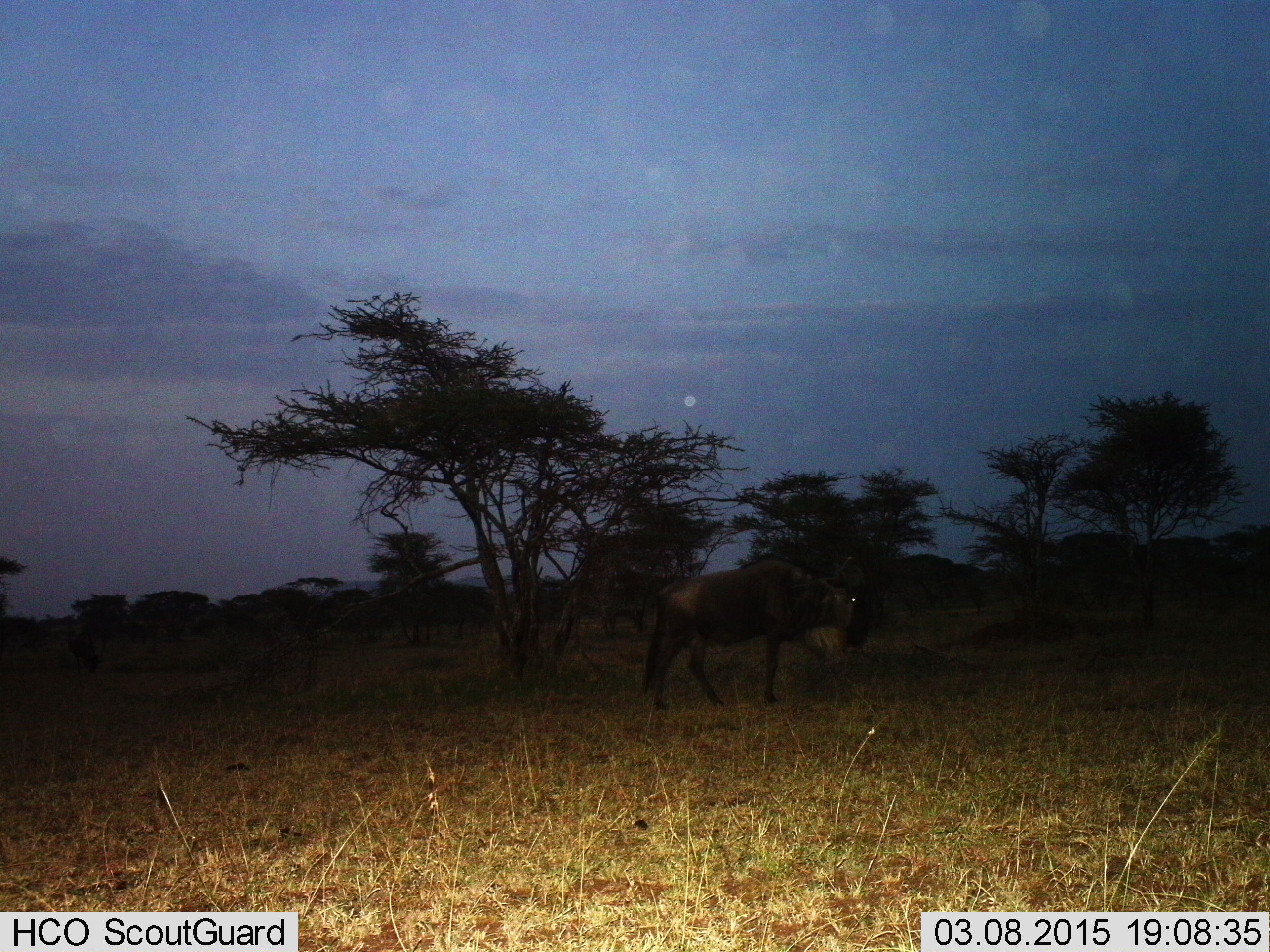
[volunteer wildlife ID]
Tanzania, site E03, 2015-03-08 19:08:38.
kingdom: Animalia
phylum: Chordata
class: Mammalia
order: Artiodactyla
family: Bovidae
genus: Connochaetes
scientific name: Connochaetes taurinus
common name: blue wildebeest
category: wildebeest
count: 1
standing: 30%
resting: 0%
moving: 80%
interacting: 0%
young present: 0%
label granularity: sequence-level